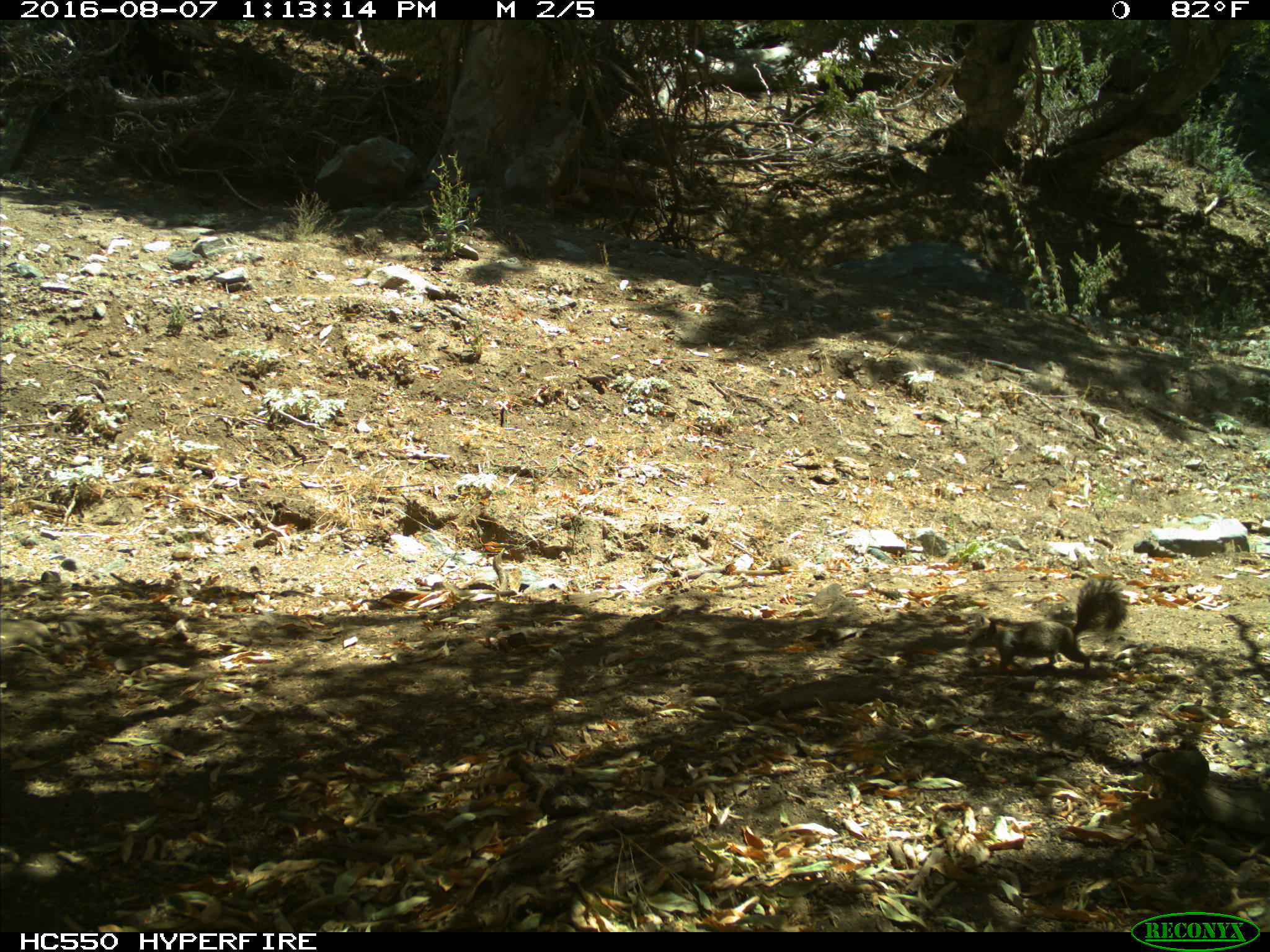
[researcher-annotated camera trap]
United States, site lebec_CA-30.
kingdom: Animalia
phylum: Chordata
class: Mammalia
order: Rodentia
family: Sciuridae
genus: Otospermophilus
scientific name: Otospermophilus beecheyi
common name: california ground squirrel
Otospermophilus beecheyi (california ground squirrel).